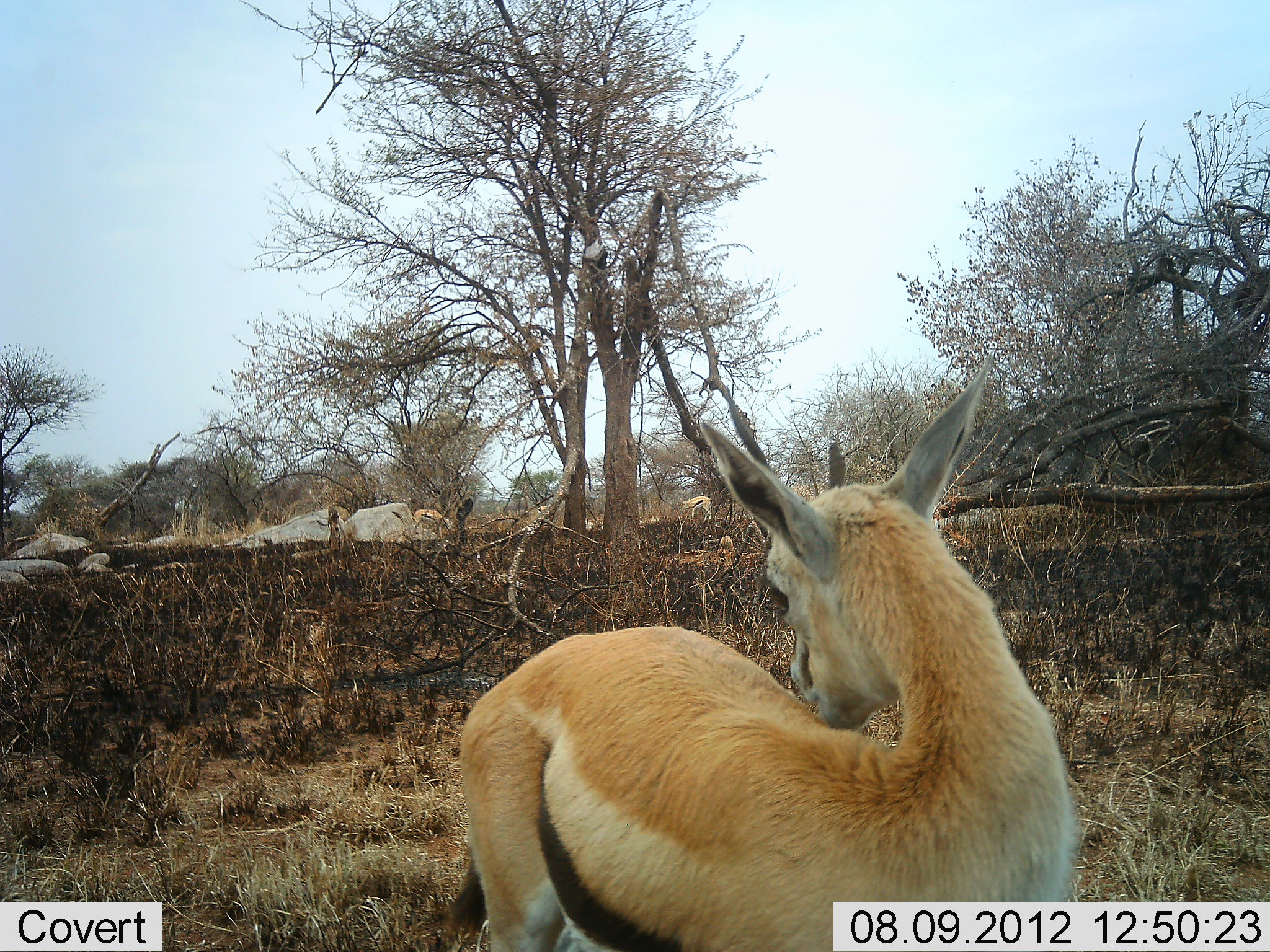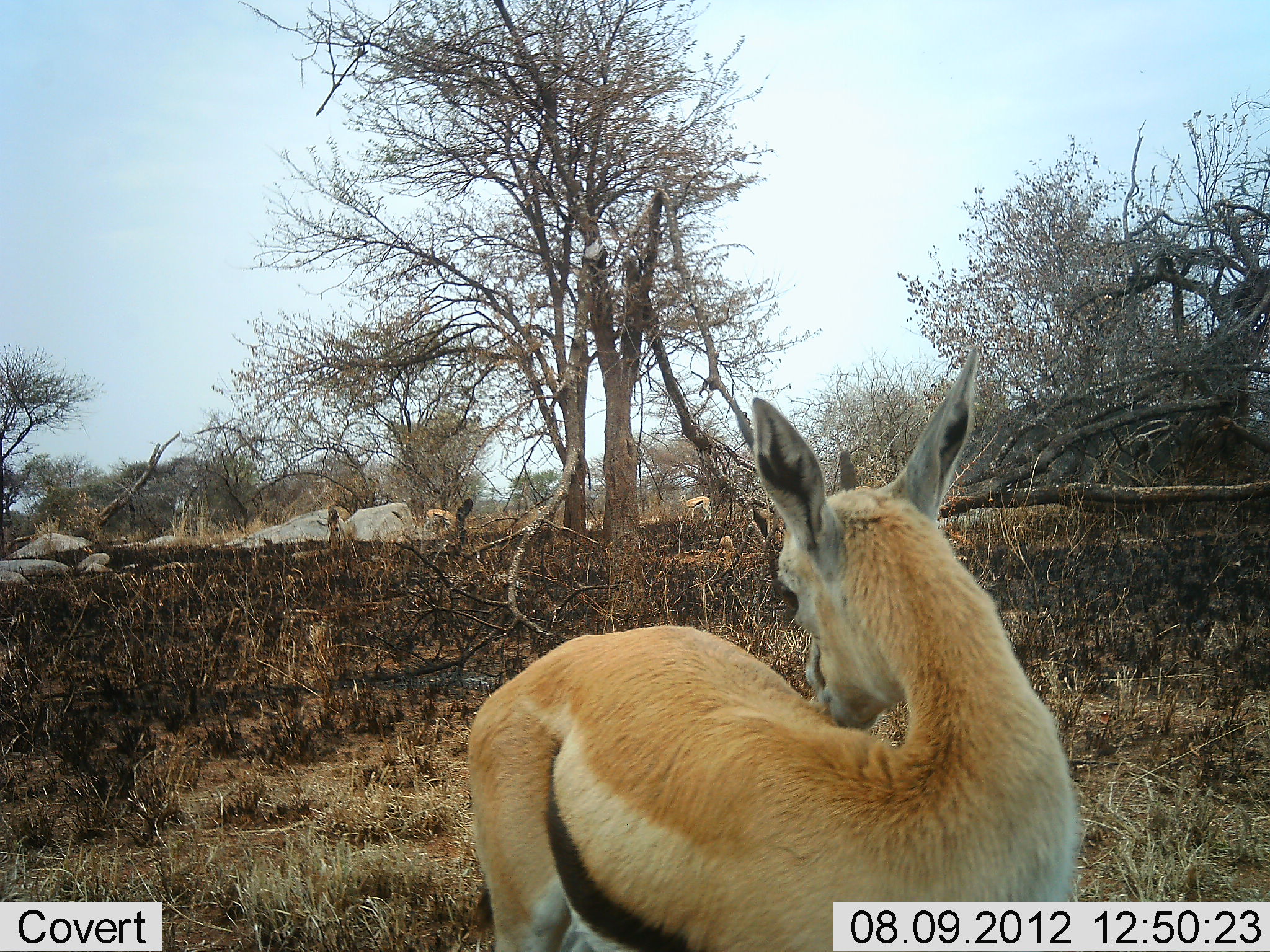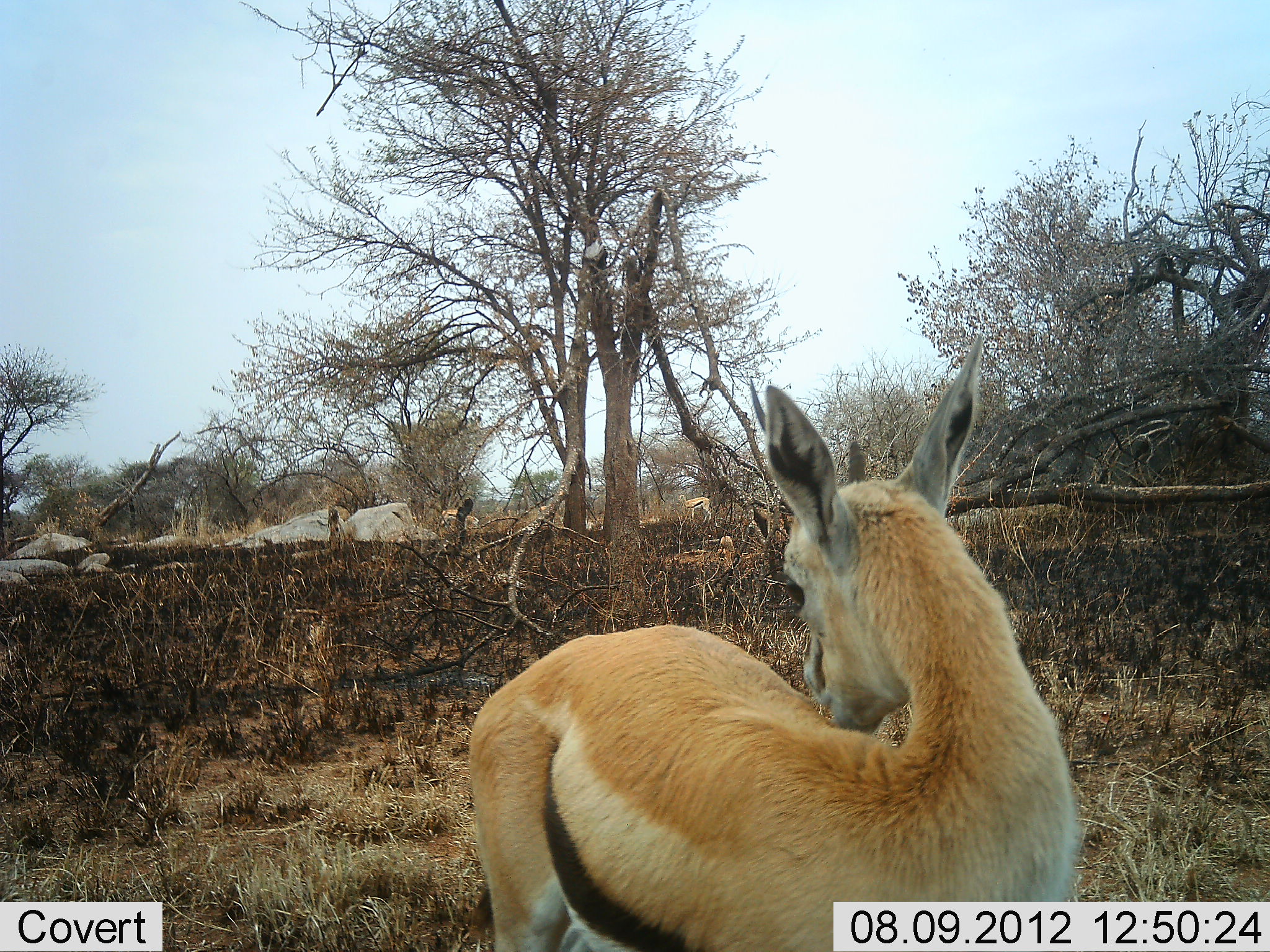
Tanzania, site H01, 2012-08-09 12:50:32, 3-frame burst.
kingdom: Animalia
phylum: Chordata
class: Mammalia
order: Artiodactyla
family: Bovidae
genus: Eudorcas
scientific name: Eudorcas thomsonii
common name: thomson's gazelle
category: gazellethomsons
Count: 3.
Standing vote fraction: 100%.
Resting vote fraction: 0%.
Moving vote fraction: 40%.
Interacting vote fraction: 10%.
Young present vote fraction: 0%.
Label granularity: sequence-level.